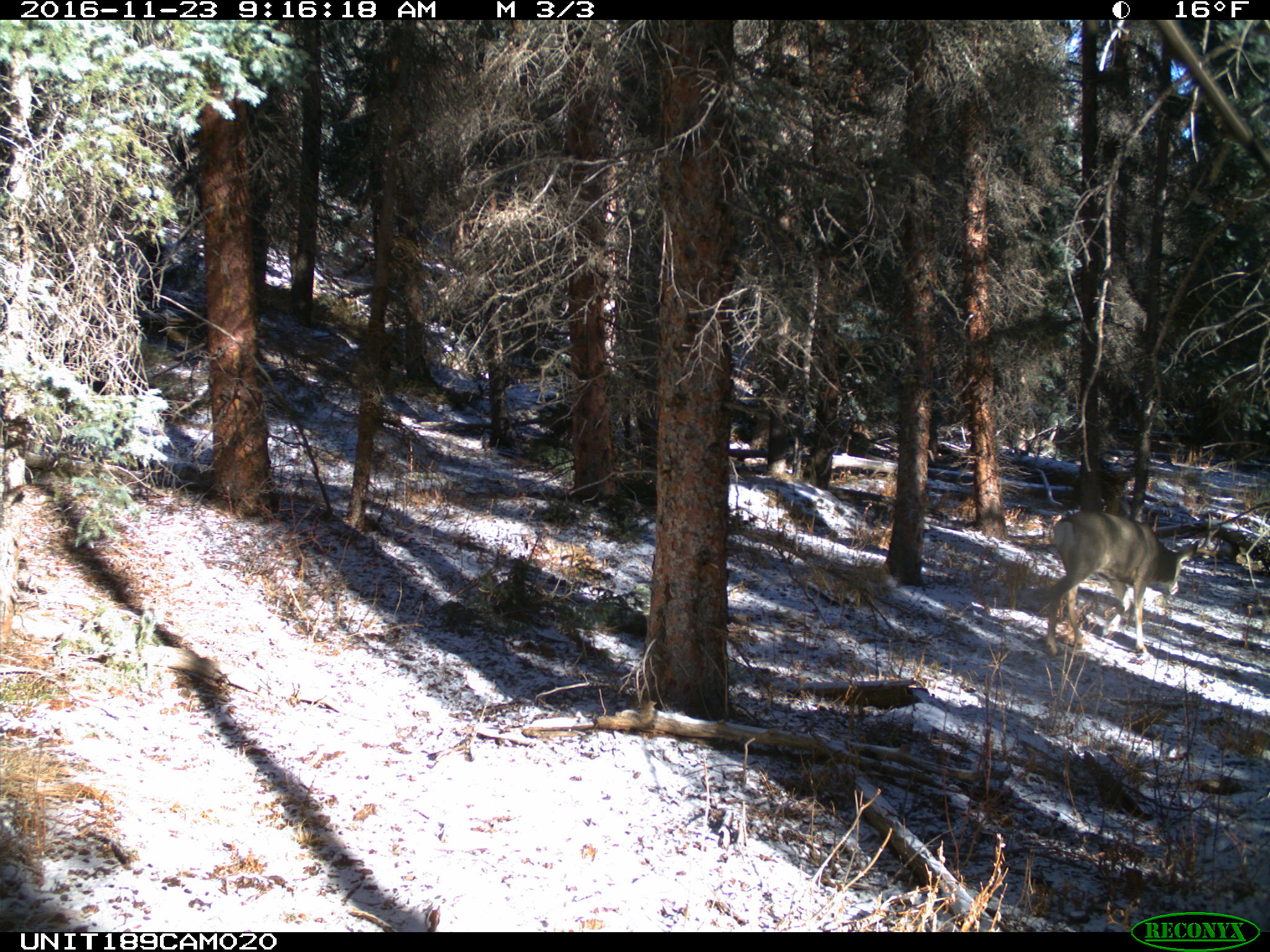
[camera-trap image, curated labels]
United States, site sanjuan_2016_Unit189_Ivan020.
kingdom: Animalia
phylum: Chordata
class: Mammalia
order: Artiodactyla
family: Cervidae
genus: Odocoileus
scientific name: Odocoileus hemionus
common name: mule deer